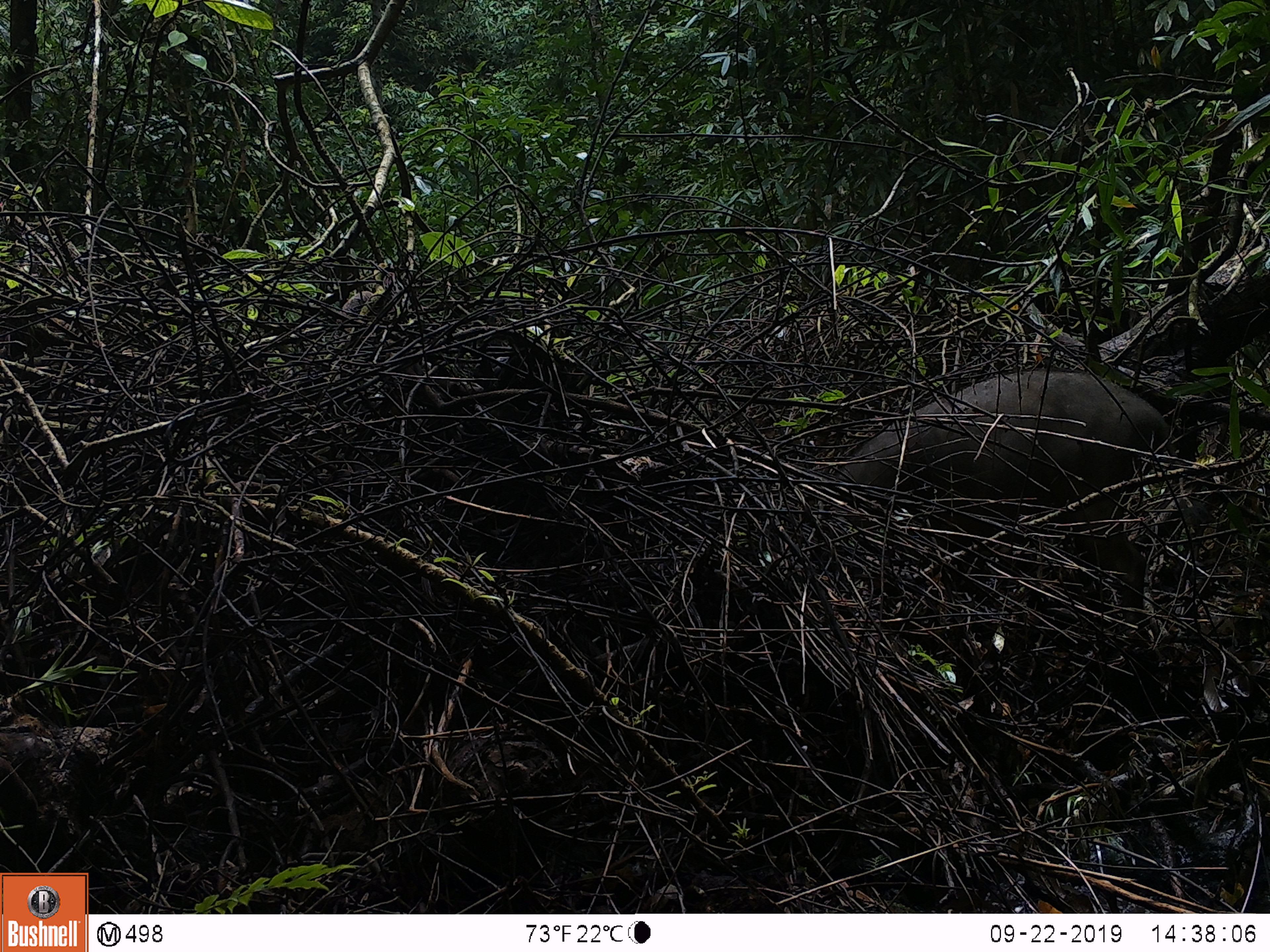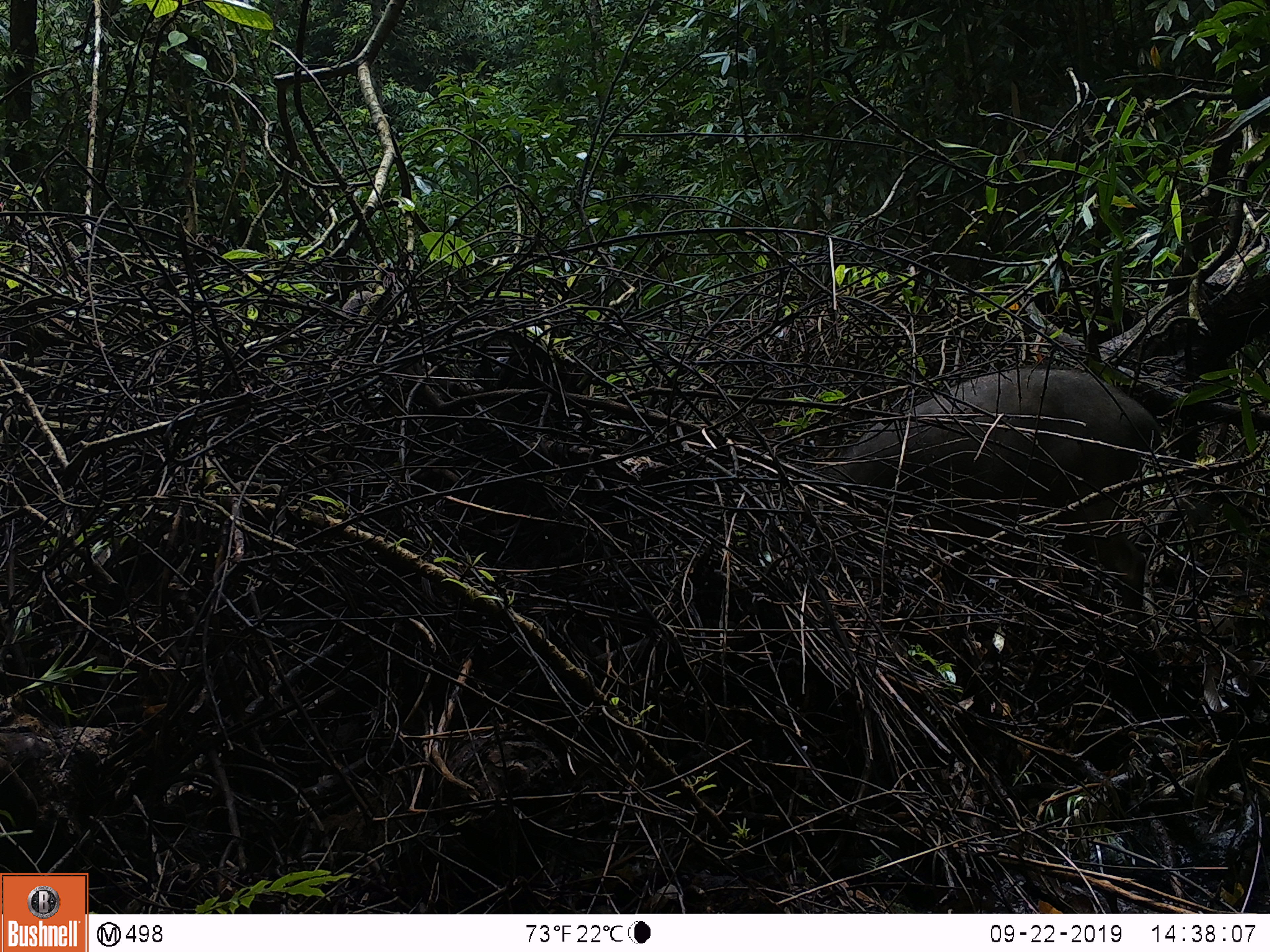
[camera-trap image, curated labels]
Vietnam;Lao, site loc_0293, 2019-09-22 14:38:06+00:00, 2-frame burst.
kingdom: Animalia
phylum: Chordata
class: Mammalia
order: Artiodactyla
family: Suidae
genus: Sus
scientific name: Sus scrofa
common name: eurasian wild pig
Eurasian wild pig (Sus scrofa). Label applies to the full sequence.